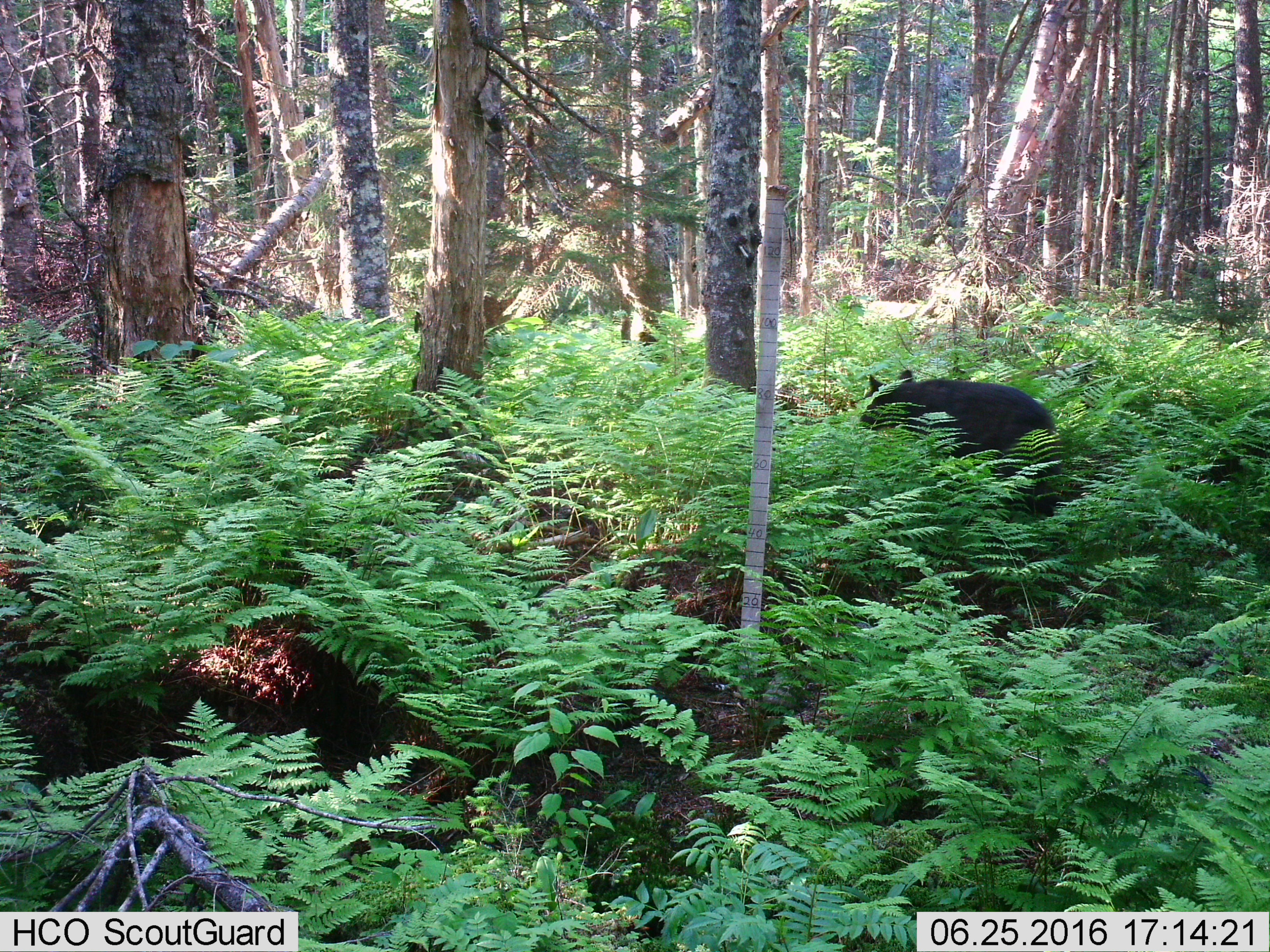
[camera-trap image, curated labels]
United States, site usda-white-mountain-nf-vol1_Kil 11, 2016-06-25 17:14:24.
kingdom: Animalia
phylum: Chordata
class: Mammalia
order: Carnivora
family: Ursidae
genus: Ursus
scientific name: Ursus americanus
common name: black bear